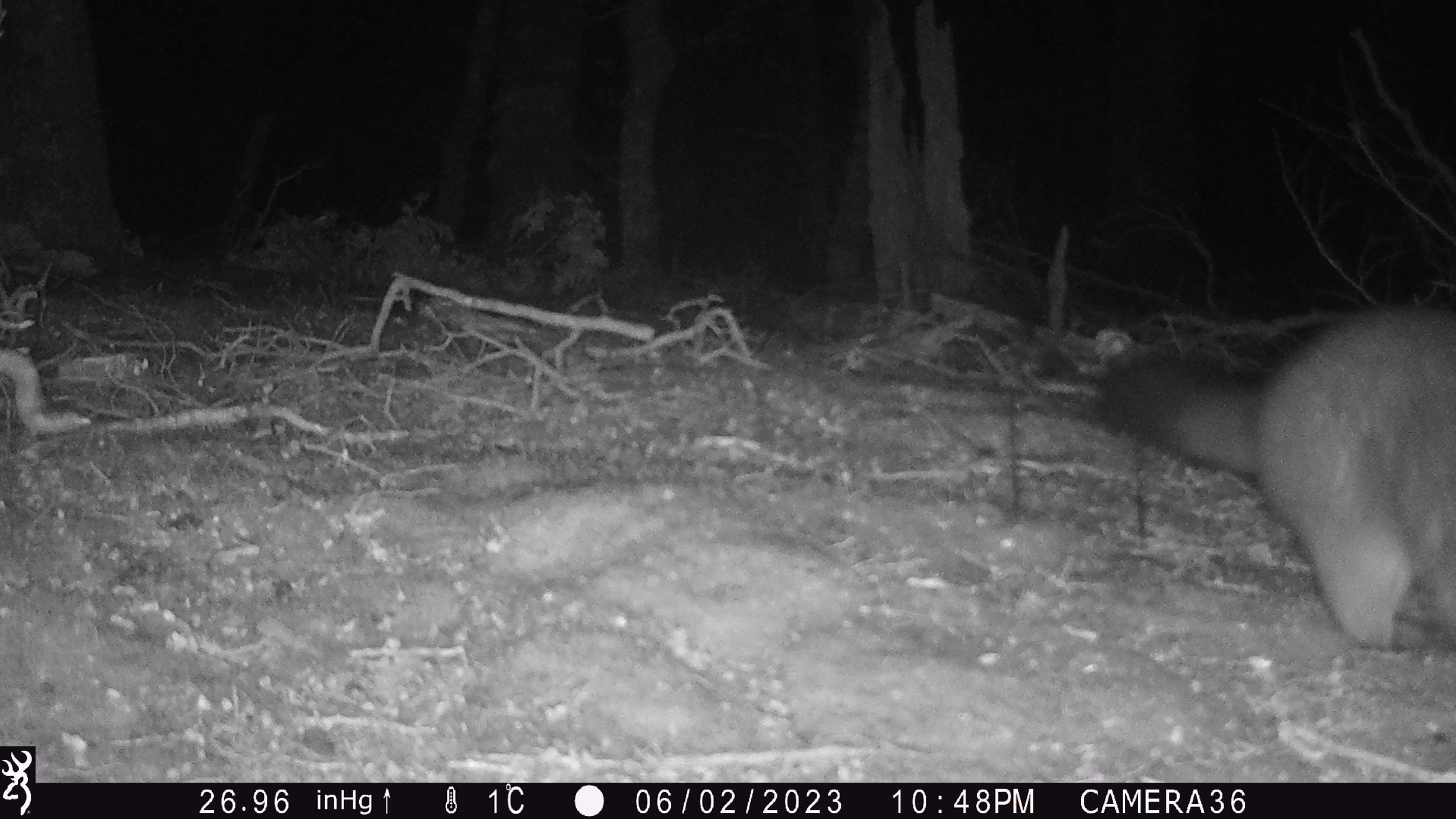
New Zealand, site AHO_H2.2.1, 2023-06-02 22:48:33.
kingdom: Animalia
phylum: Chordata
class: Mammalia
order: Carnivora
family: Mustelidae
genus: Mustela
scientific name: Mustela erminea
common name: stoat